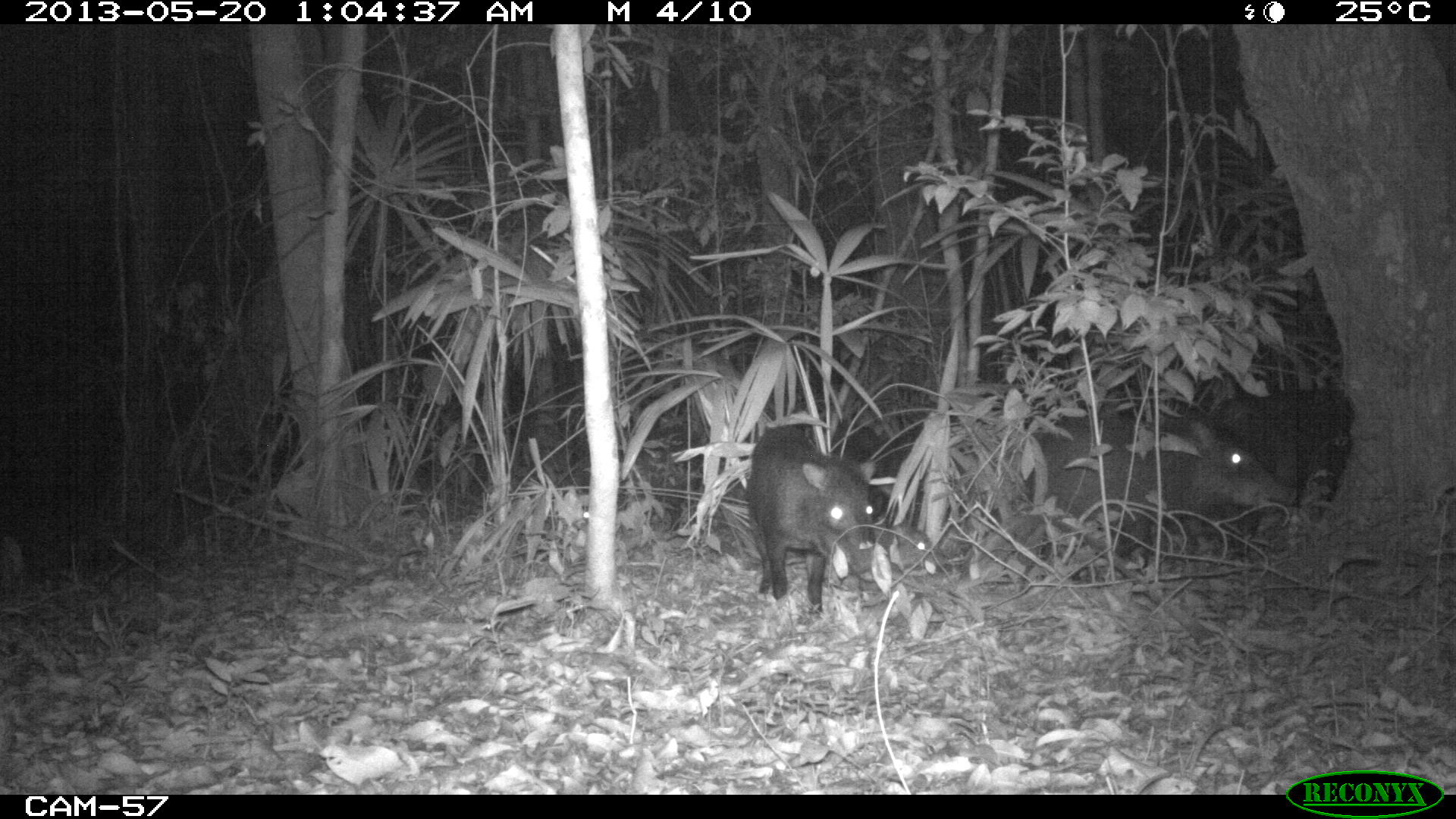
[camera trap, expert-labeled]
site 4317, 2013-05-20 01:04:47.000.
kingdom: Animalia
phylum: Chordata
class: Mammalia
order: Artiodactyla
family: Tayassuidae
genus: Tayassu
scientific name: Tayassu pecari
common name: white-lipped peccary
Tayassu pecari (white-lipped peccary), count 5.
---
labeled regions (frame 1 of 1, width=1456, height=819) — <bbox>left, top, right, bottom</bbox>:
tayassu pecari: <bbox>1022, 417, 1291, 555</bbox>; <bbox>745, 421, 877, 613</bbox>; <bbox>874, 521, 947, 575</bbox>